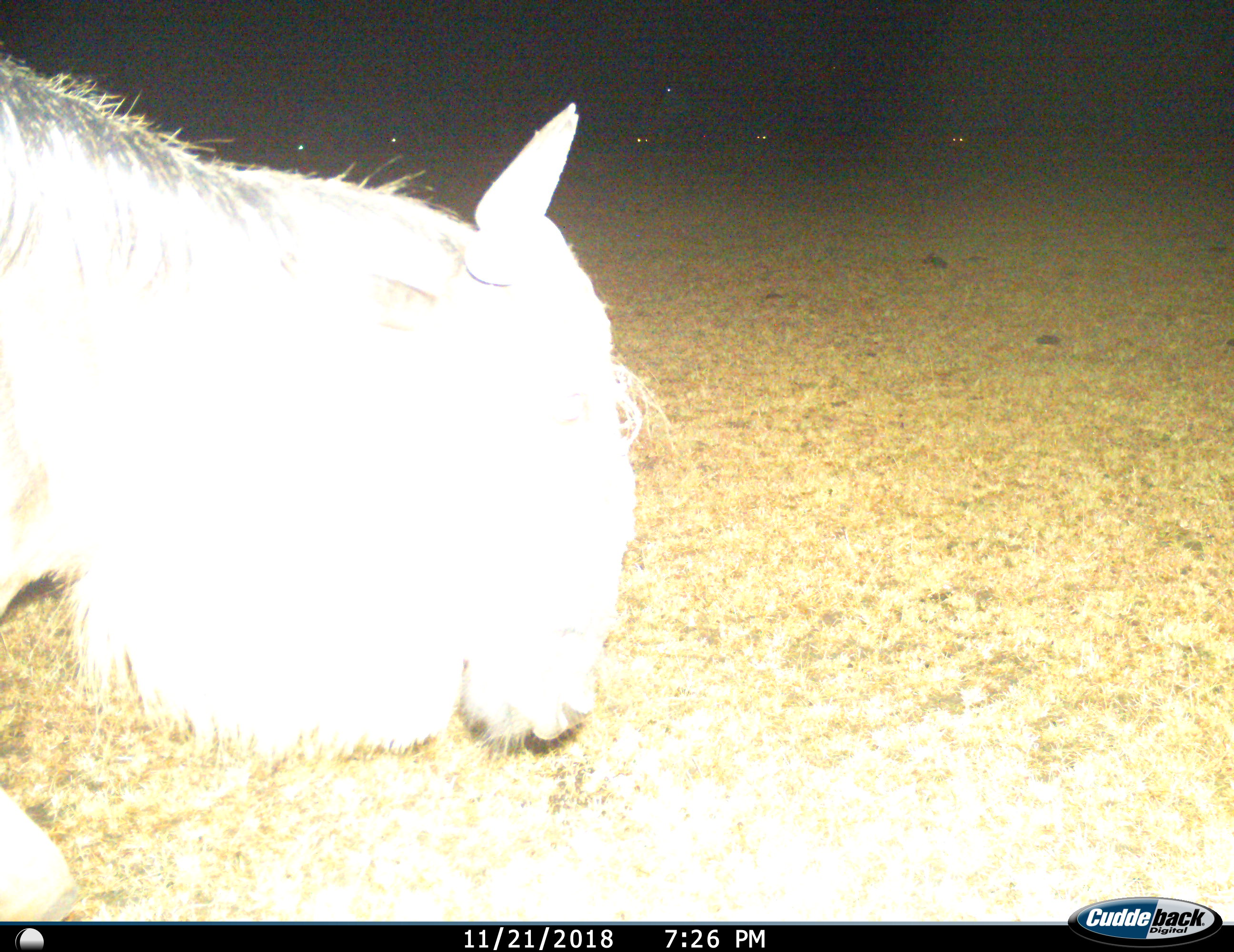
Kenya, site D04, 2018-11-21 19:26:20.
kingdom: Animalia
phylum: Chordata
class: Mammalia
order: Artiodactyla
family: Bovidae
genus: Connochaetes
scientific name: Connochaetes taurinus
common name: common wildebeest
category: wildebeest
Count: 1.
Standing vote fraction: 12%.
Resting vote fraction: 0%.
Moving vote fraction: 75%.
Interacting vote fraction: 0%.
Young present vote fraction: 0%.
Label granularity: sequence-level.